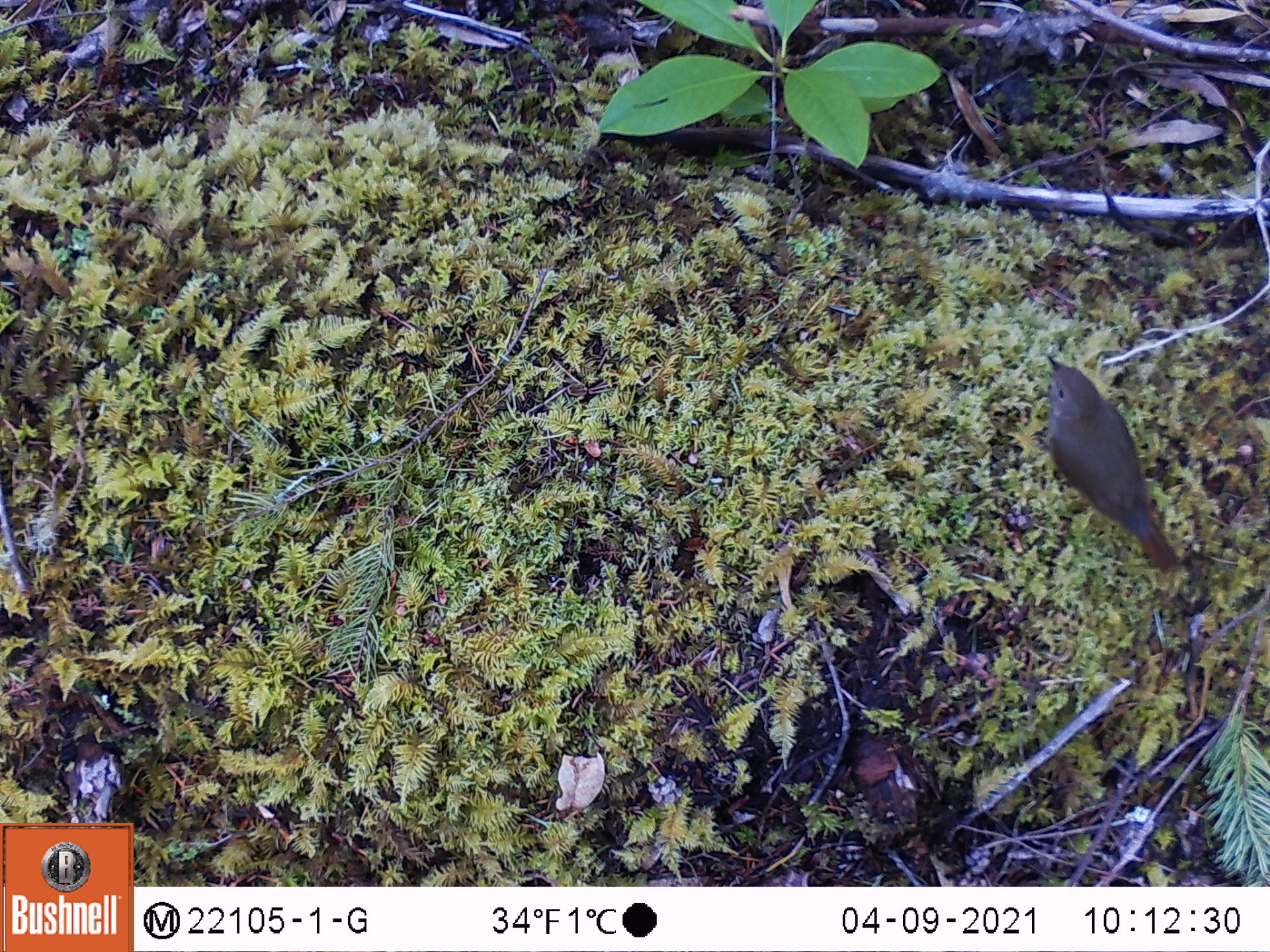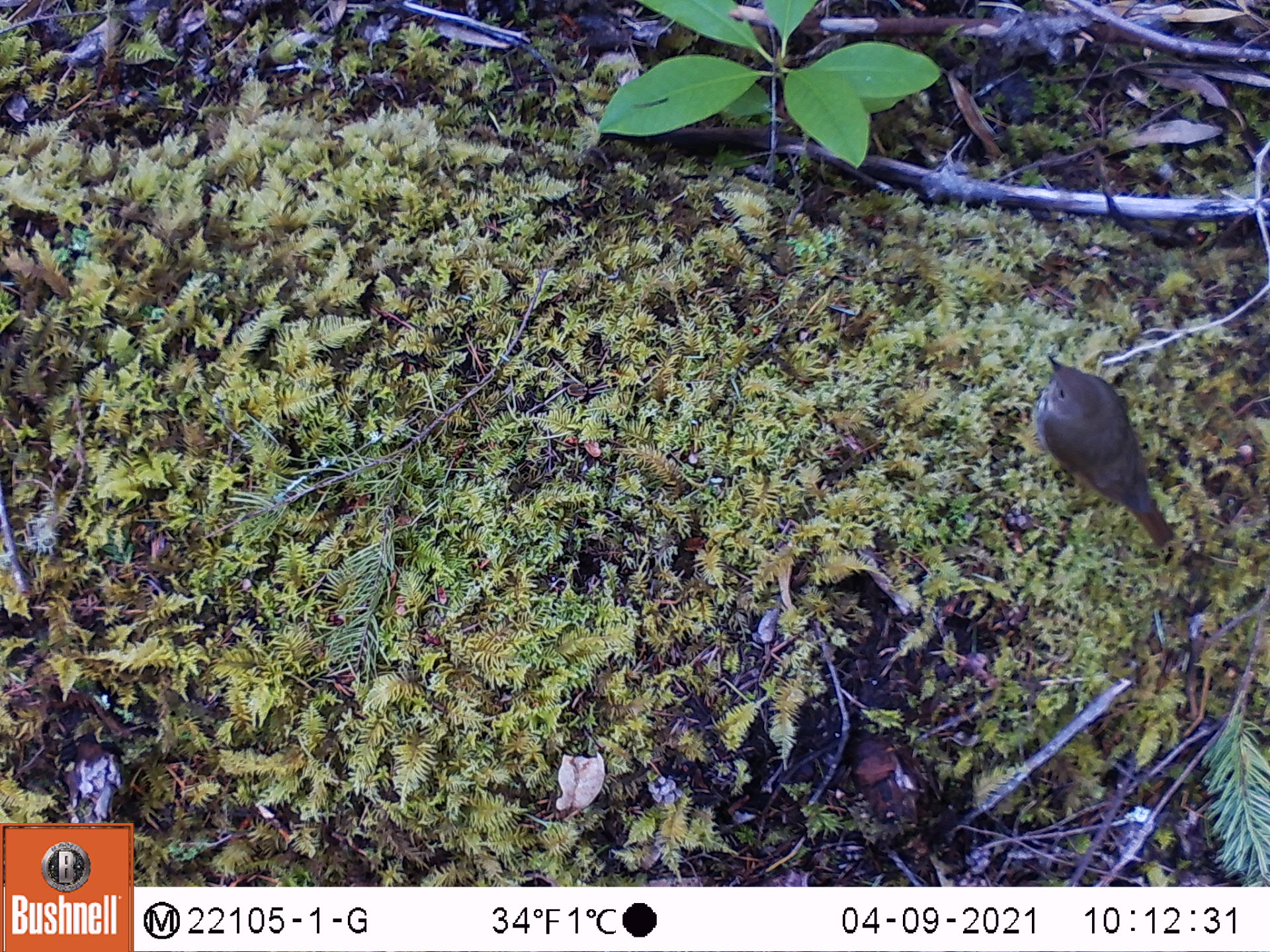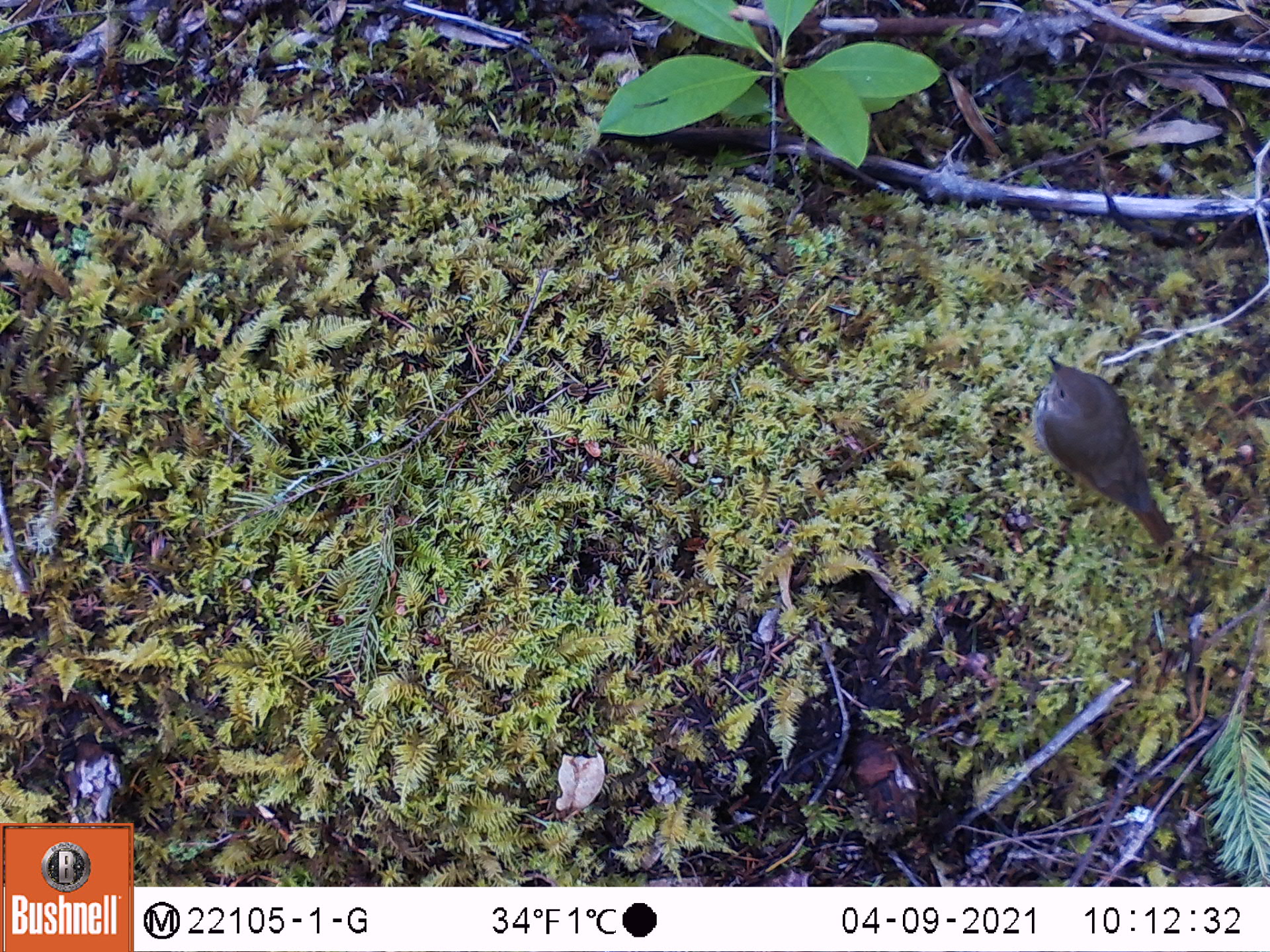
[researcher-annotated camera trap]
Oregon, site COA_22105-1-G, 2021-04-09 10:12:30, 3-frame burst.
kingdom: Animalia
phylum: Chordata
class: Aves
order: Passeriformes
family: Turdidae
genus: Catharus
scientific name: Catharus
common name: brown thrushes and nightingale-thrushes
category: catharus species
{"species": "catharus species (brown thrushes and nightingale-thrushes) (Catharus)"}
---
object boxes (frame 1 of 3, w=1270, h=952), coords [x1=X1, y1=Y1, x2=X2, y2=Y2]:
catharus species: [x1=1009, y1=321, x2=1217, y2=600]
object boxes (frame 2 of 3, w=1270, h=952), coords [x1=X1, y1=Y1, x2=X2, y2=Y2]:
catharus species: [x1=1019, y1=318, x2=1200, y2=578]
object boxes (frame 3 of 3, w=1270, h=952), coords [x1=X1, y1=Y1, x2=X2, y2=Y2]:
catharus species: [x1=1011, y1=330, x2=1213, y2=584]